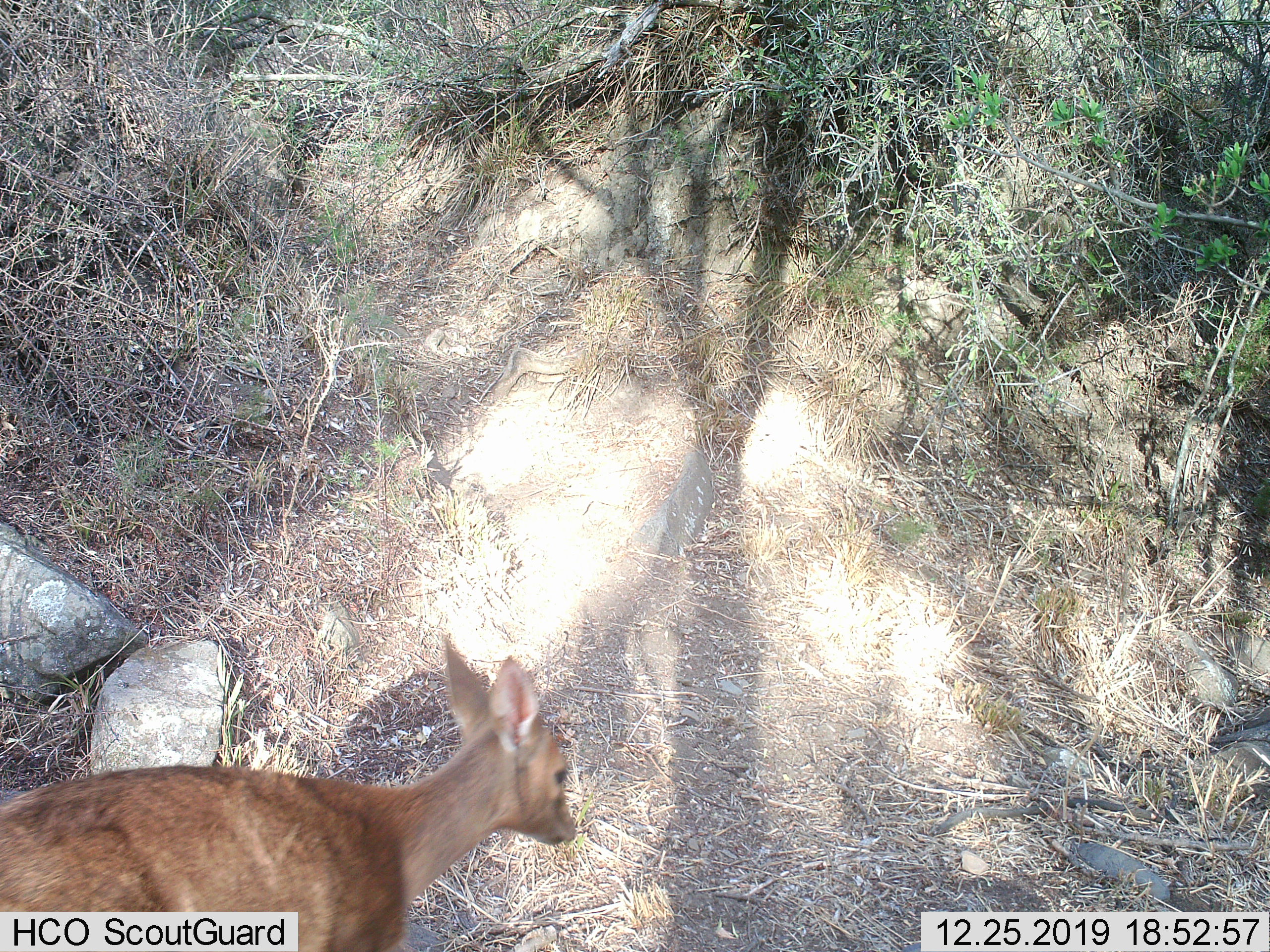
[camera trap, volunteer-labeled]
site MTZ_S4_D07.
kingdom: Animalia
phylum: Chordata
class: Mammalia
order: Artiodactyla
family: Bovidae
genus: Sylvicapra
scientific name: Sylvicapra grimmia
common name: common duiker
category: duikercommongrey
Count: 1.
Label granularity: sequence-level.